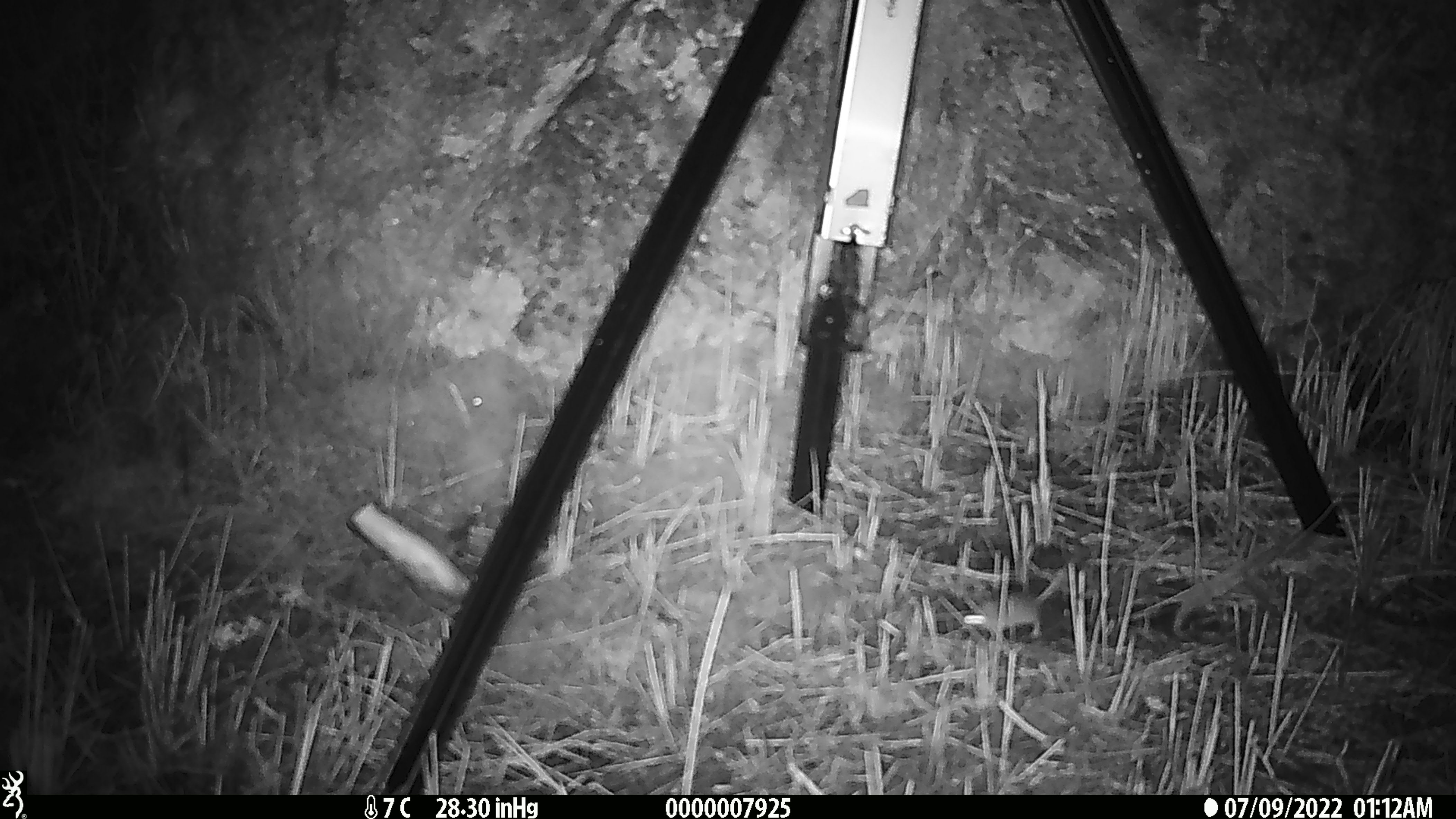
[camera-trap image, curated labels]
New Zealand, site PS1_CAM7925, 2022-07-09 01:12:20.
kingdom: Animalia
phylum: Chordata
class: Mammalia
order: Rodentia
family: Muridae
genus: Mus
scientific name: Mus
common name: mouse